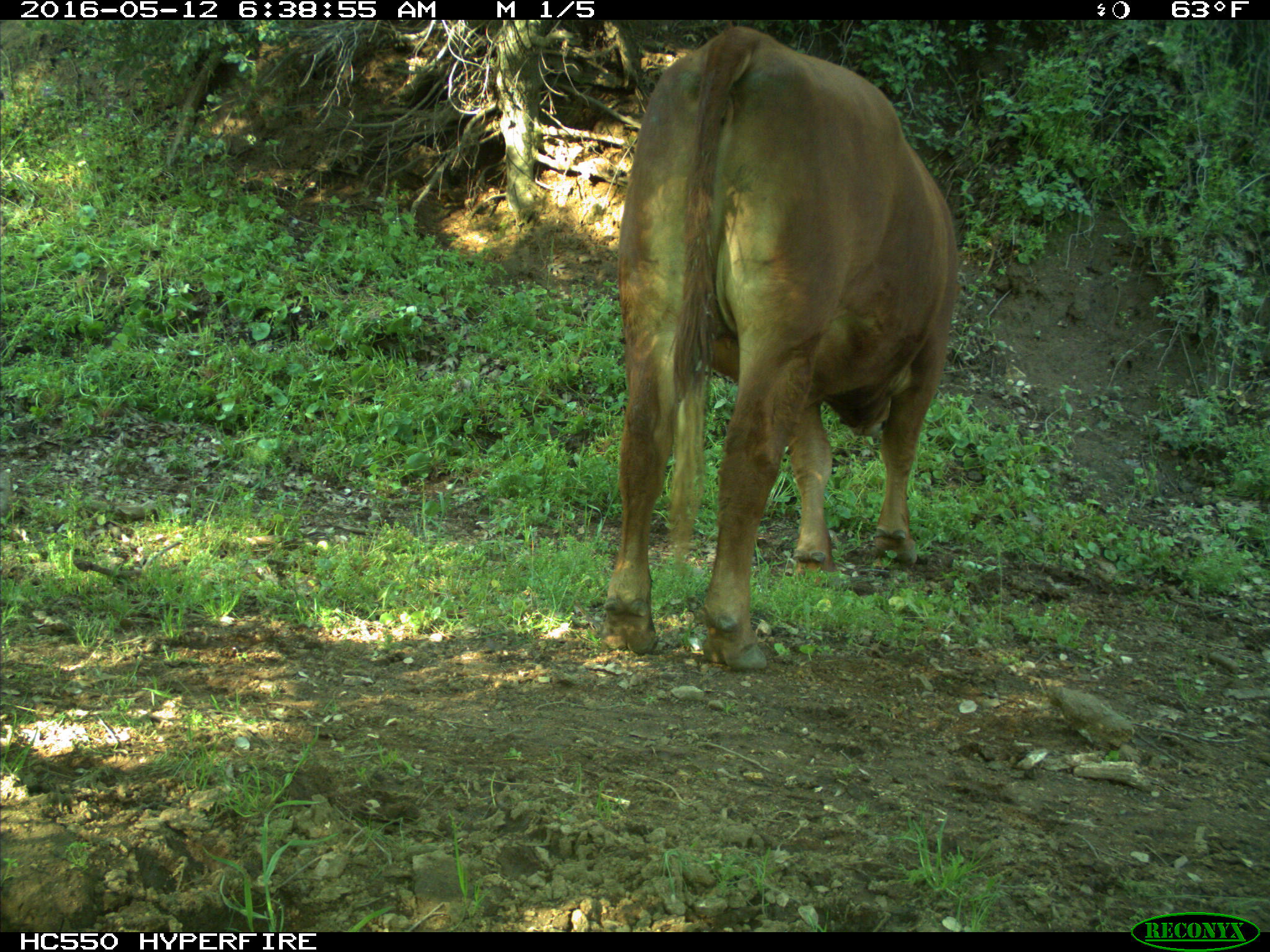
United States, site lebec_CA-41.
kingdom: Animalia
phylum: Chordata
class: Mammalia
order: Artiodactyla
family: Bovidae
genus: Bos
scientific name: Bos taurus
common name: domestic cow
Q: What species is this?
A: Bos taurus (domestic cow).